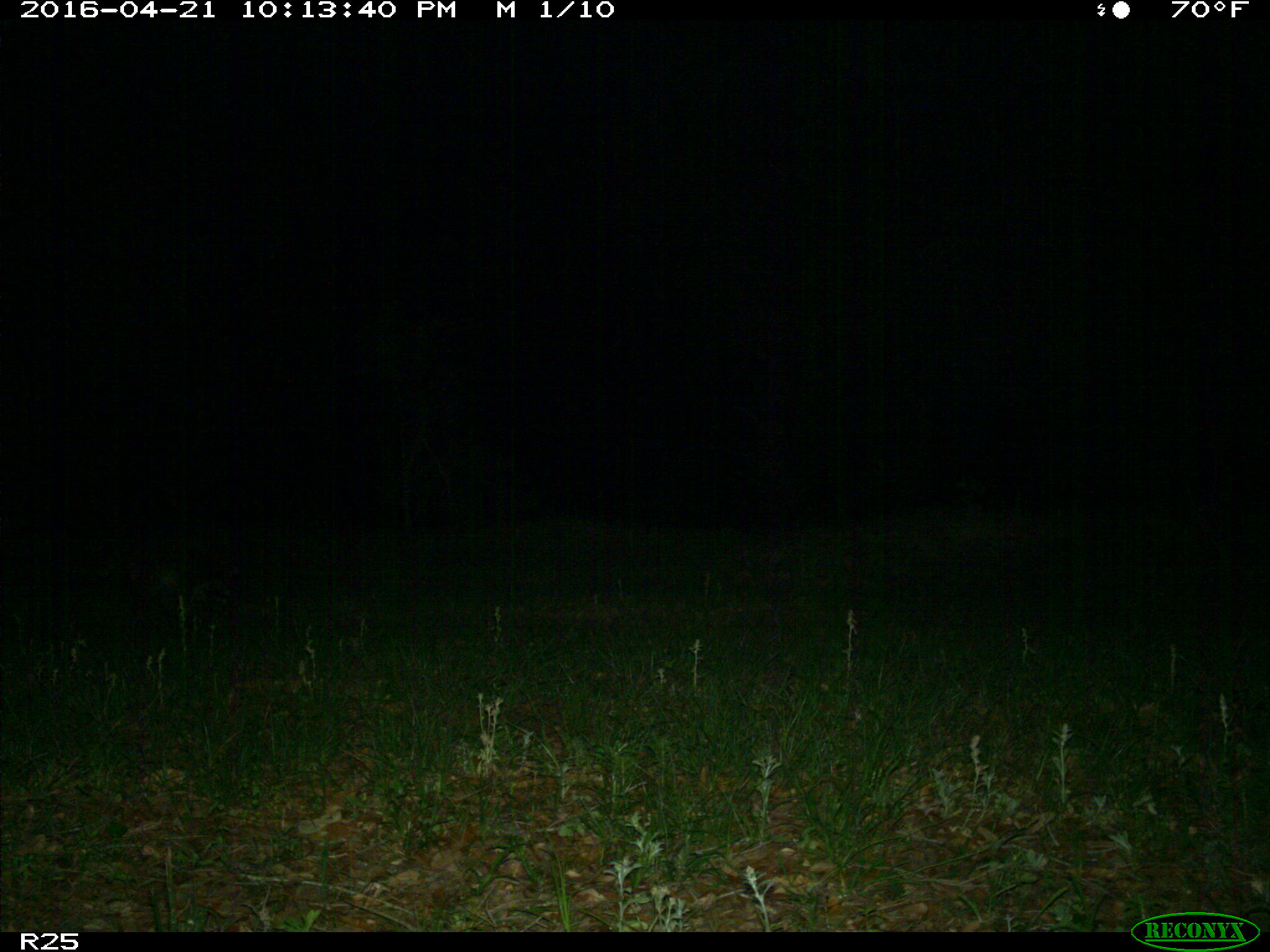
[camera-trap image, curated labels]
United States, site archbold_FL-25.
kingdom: Animalia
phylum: Chordata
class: Mammalia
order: Carnivora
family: Procyonidae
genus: Procyon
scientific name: Procyon lotor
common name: common raccoon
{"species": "Procyon lotor (common raccoon)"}